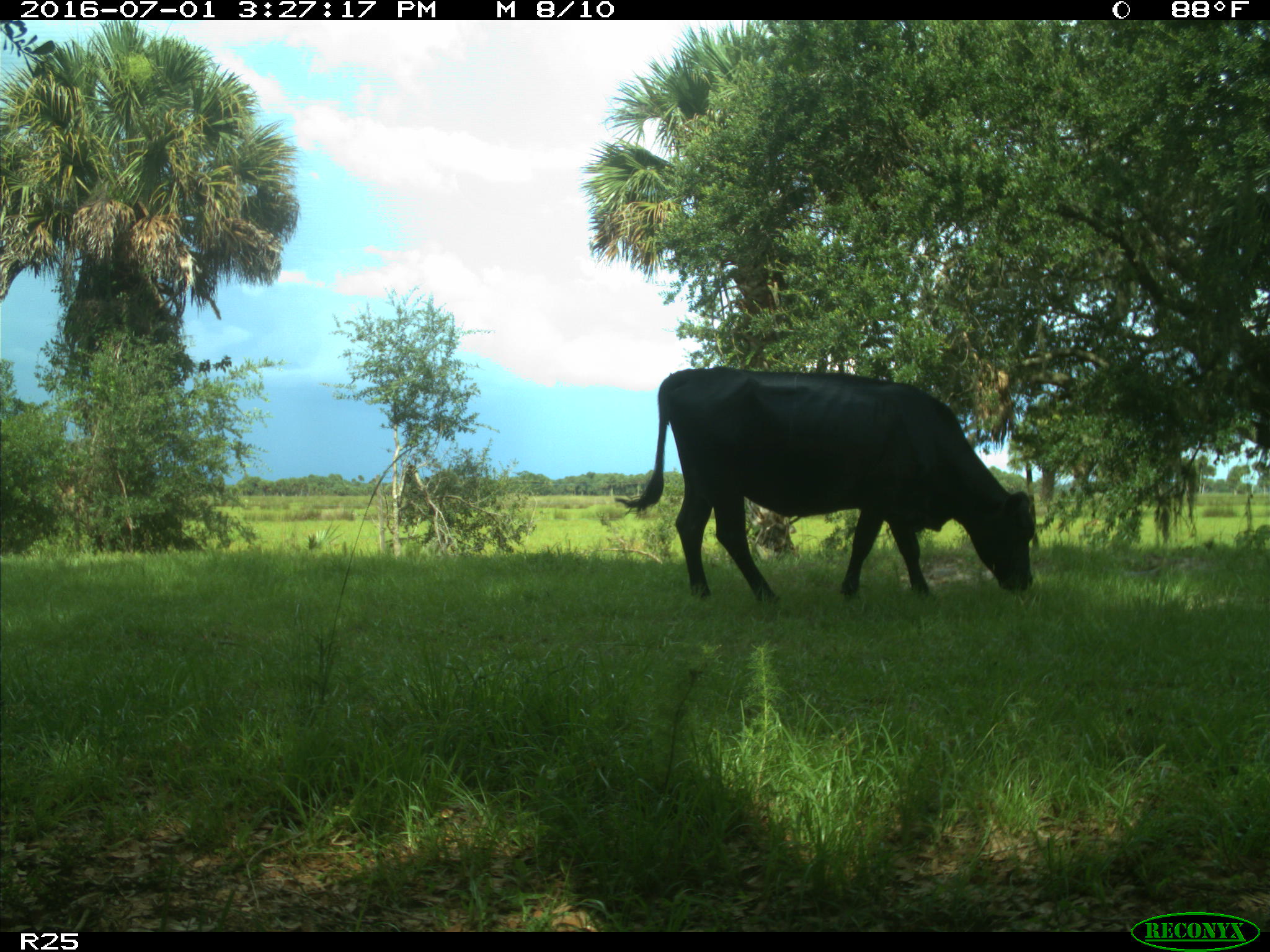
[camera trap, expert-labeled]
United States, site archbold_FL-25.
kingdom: Animalia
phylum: Chordata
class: Mammalia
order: Artiodactyla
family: Bovidae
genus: Bos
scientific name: Bos taurus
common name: domestic cow